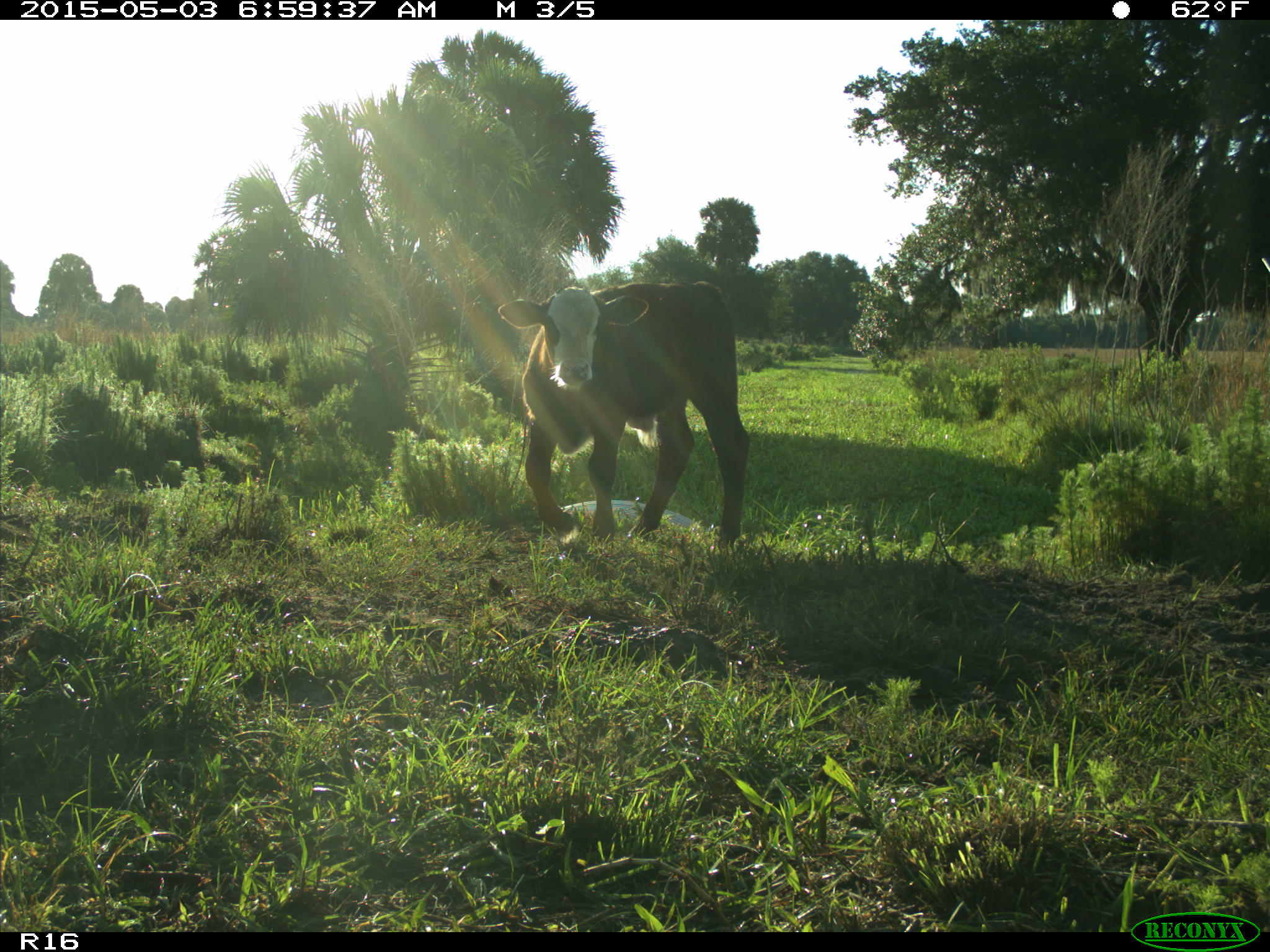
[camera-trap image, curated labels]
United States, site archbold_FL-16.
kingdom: Animalia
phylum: Chordata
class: Mammalia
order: Artiodactyla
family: Bovidae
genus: Bos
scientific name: Bos taurus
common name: domestic cow